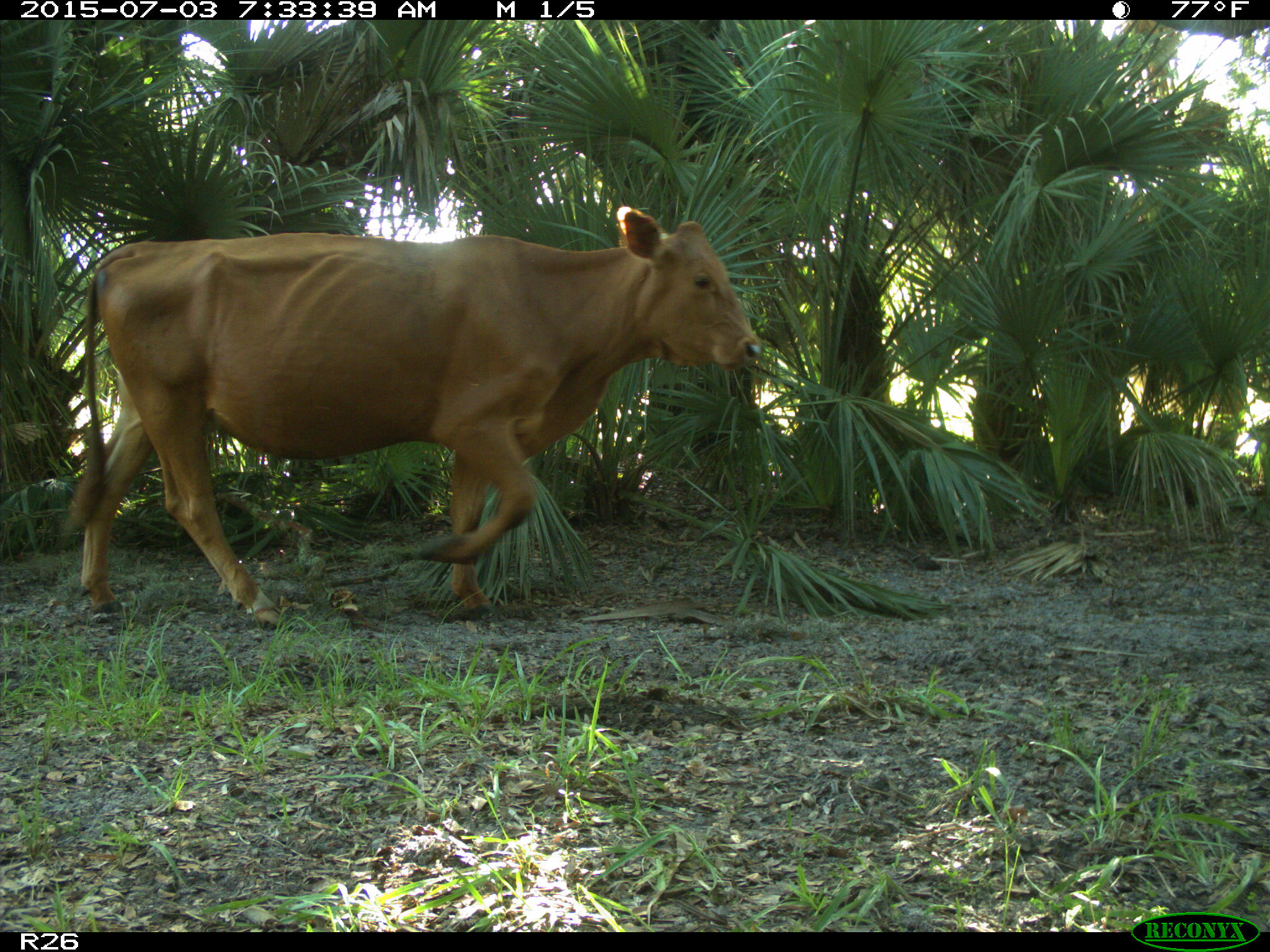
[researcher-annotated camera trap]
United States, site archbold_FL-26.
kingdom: Animalia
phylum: Chordata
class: Mammalia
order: Artiodactyla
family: Bovidae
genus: Bos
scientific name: Bos taurus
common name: domestic cow